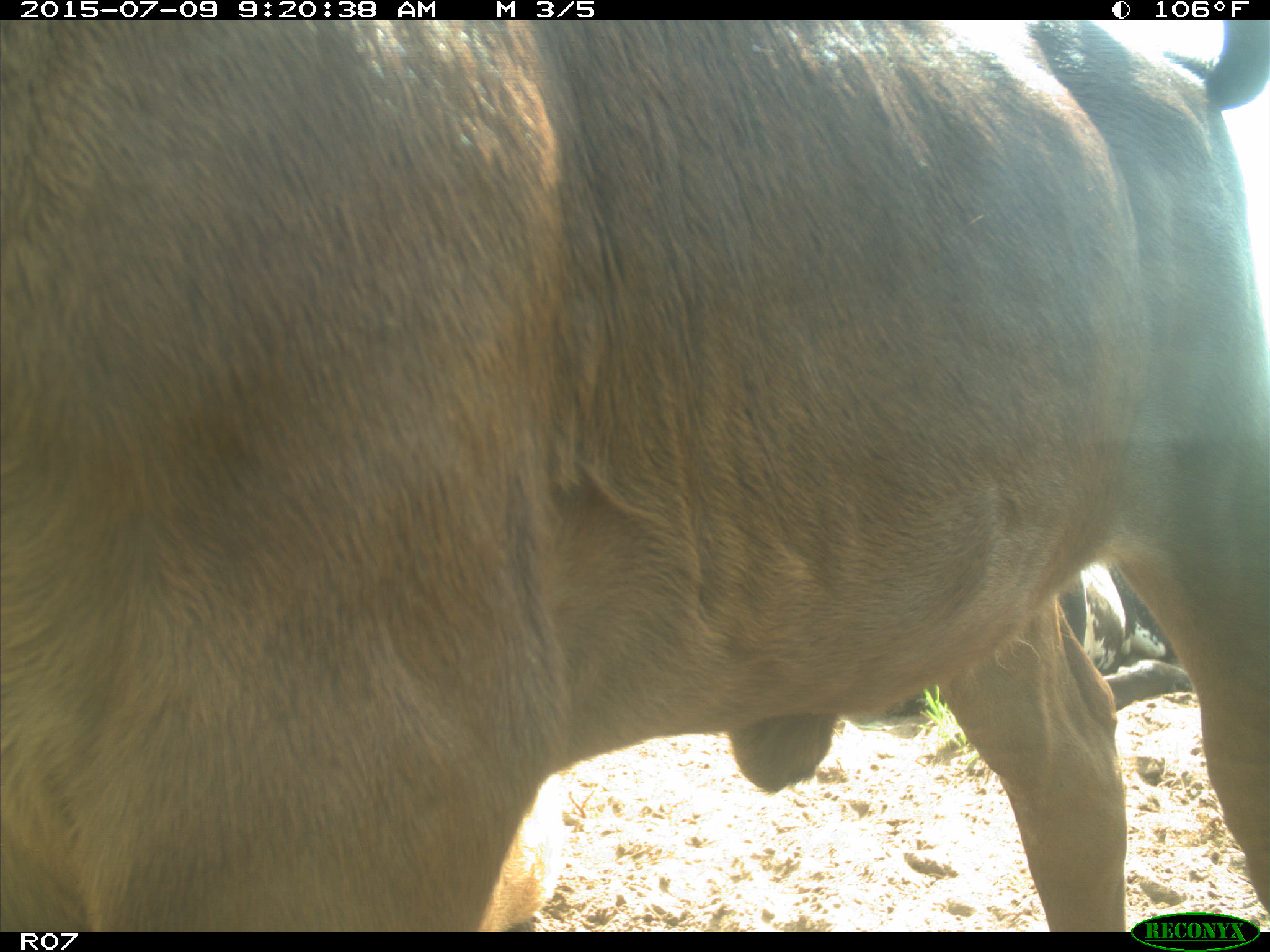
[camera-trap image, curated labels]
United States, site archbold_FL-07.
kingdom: Animalia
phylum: Chordata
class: Mammalia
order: Artiodactyla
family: Bovidae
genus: Bos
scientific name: Bos taurus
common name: domestic cow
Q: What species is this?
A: Bos taurus (domestic cow).